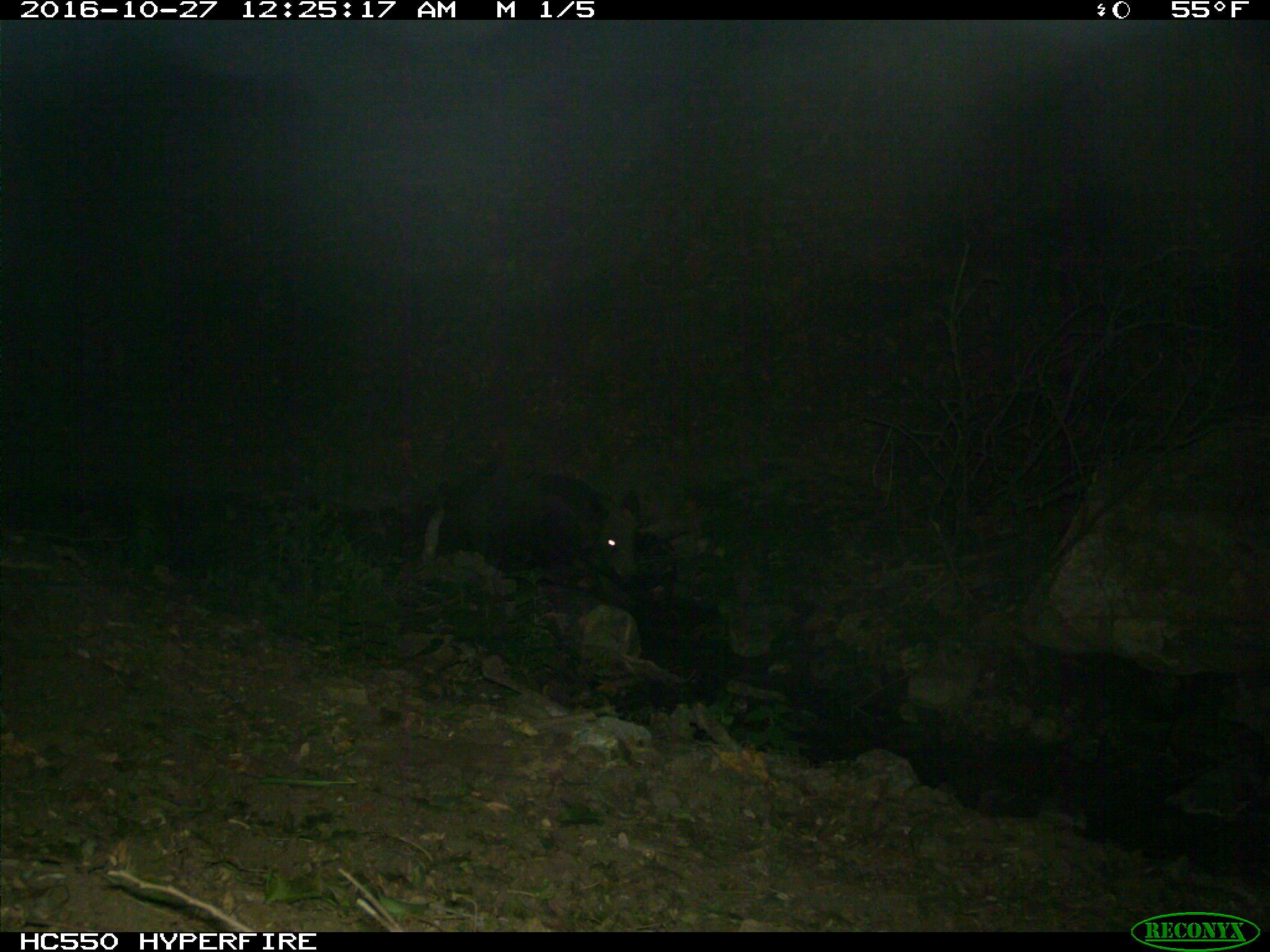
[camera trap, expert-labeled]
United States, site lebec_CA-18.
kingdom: Animalia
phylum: Chordata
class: Mammalia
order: Artiodactyla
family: Suidae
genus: Sus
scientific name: Sus scrofa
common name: wild boar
Sus scrofa (wild boar).